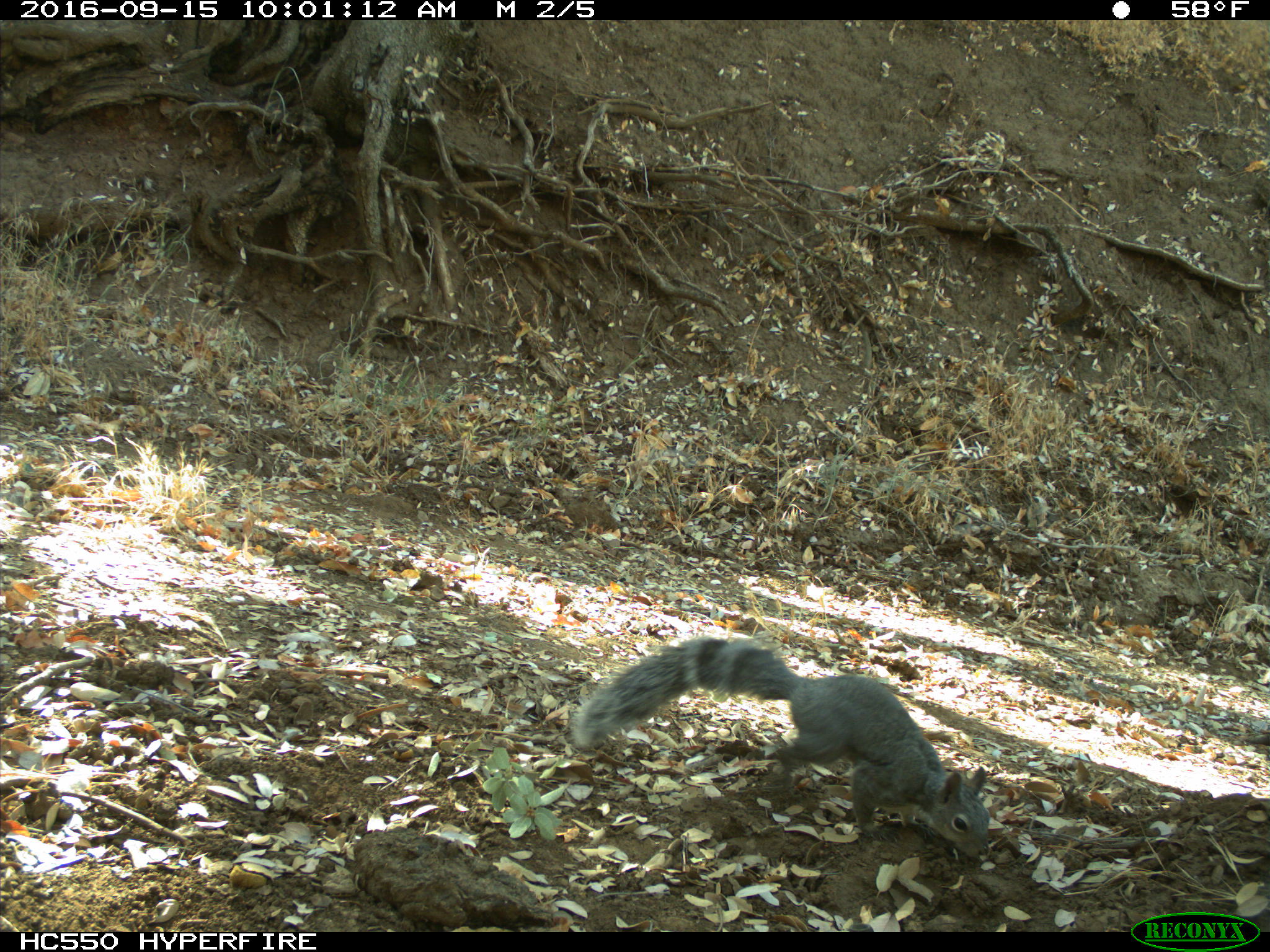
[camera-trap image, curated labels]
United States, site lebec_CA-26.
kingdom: Animalia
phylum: Chordata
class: Mammalia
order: Rodentia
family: Sciuridae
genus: Sciurus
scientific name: Sciurus carolinensis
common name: eastern gray squirrel